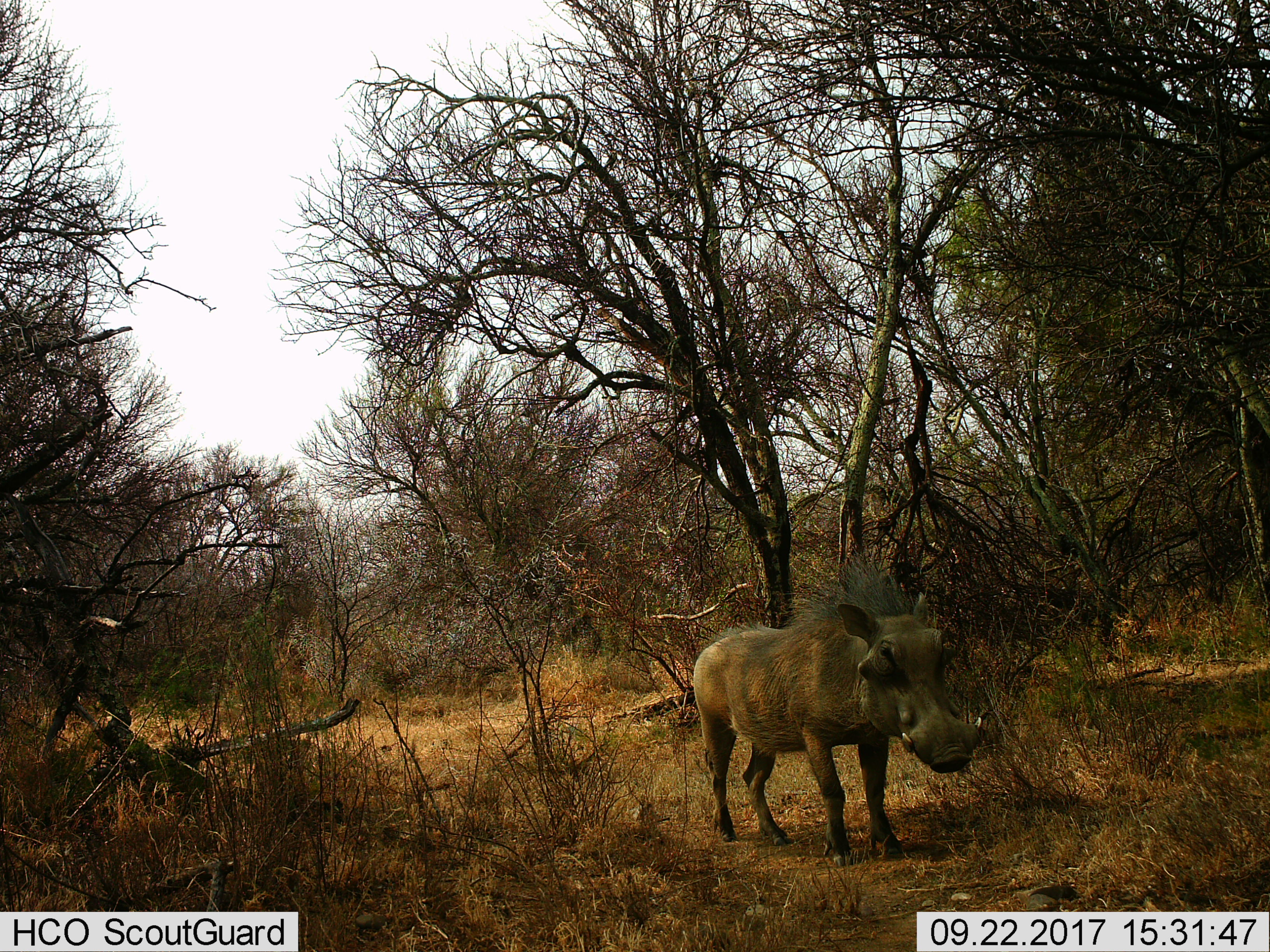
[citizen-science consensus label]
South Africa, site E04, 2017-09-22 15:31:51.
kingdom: Animalia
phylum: Chordata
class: Mammalia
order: Artiodactyla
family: Suidae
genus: Phacochoerus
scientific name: Phacochoerus africanus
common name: warthog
Warthog (Phacochoerus africanus), count 1. Behavior (volunteer vote fractions): standing 100%, resting 12%, moving 0%, interacting 0%. Young present (vote fraction): 0%. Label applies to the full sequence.